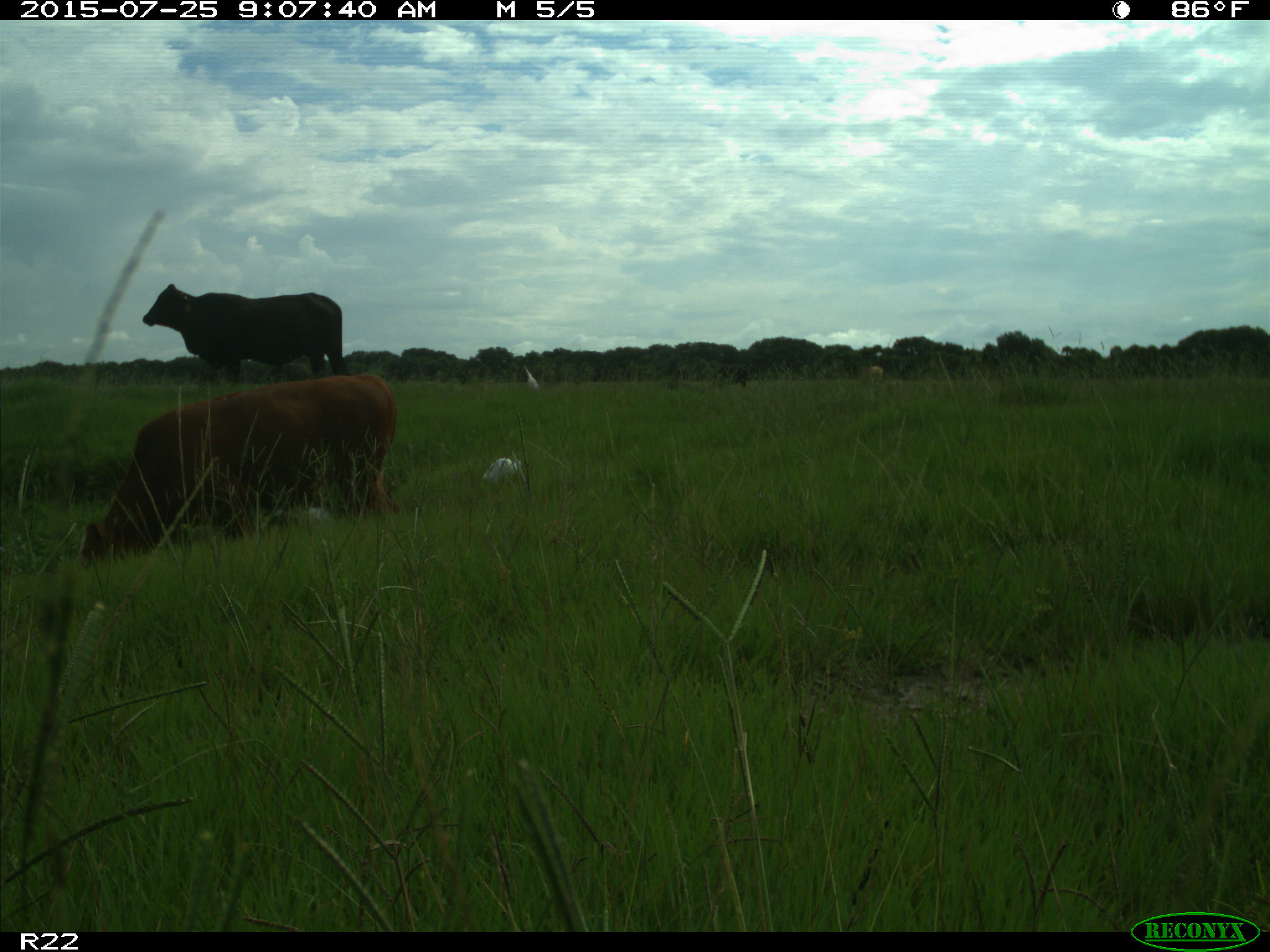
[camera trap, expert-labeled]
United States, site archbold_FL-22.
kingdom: Animalia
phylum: Chordata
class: Mammalia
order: Artiodactyla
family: Bovidae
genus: Bos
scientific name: Bos taurus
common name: domestic cow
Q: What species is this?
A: Bos taurus (domestic cow).